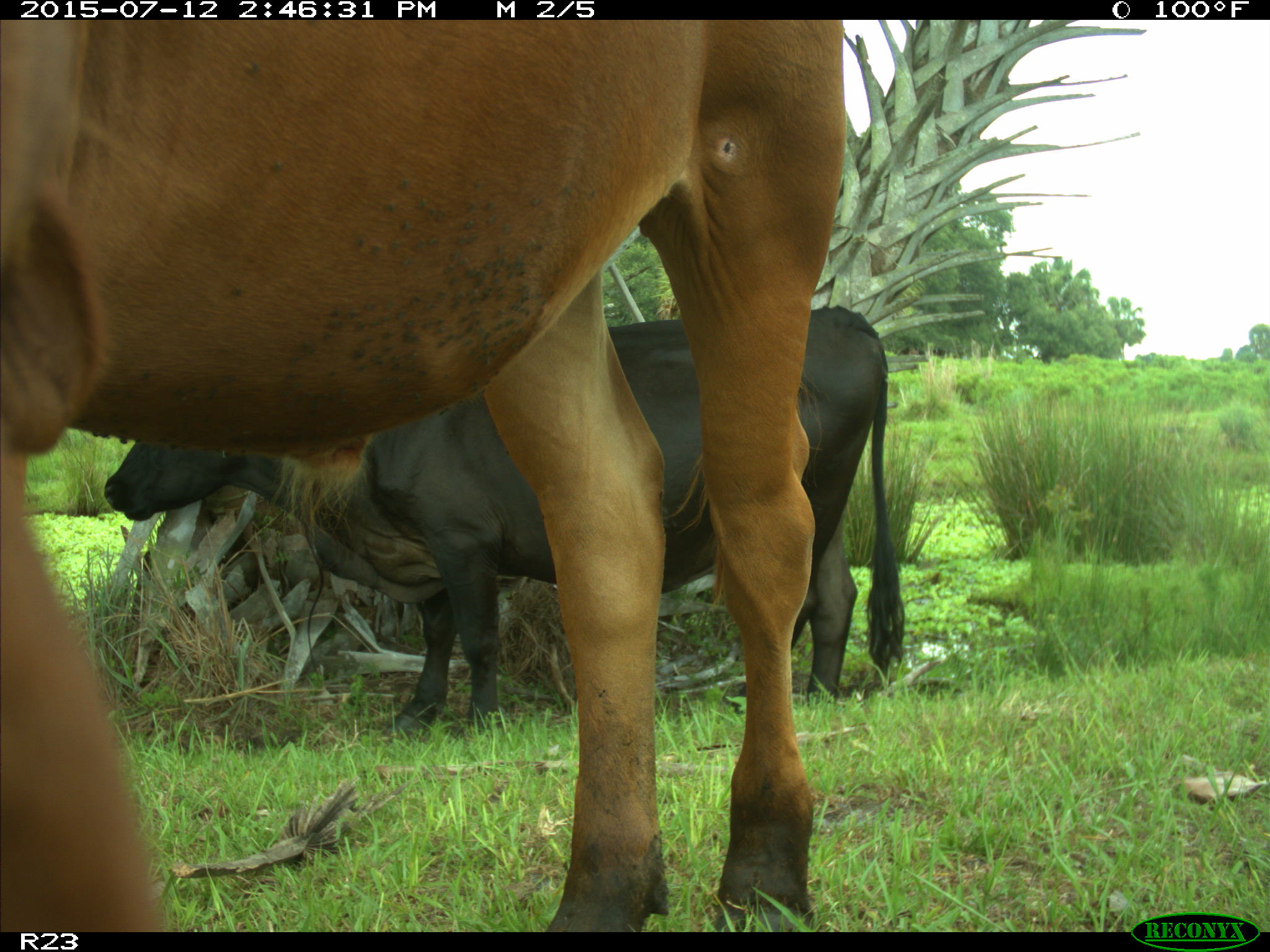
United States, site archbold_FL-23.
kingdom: Animalia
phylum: Chordata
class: Mammalia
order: Artiodactyla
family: Bovidae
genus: Bos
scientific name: Bos taurus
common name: domestic cow